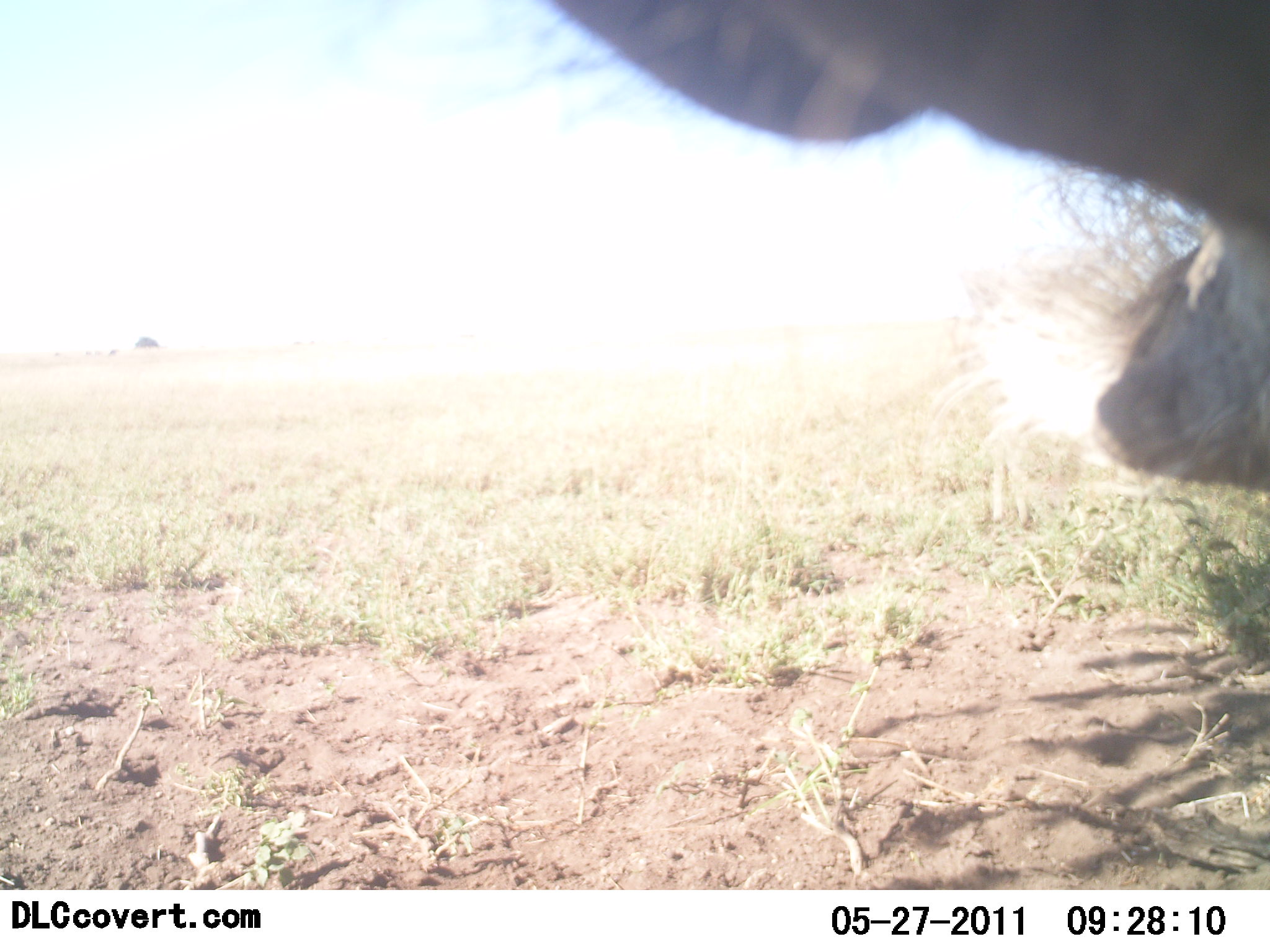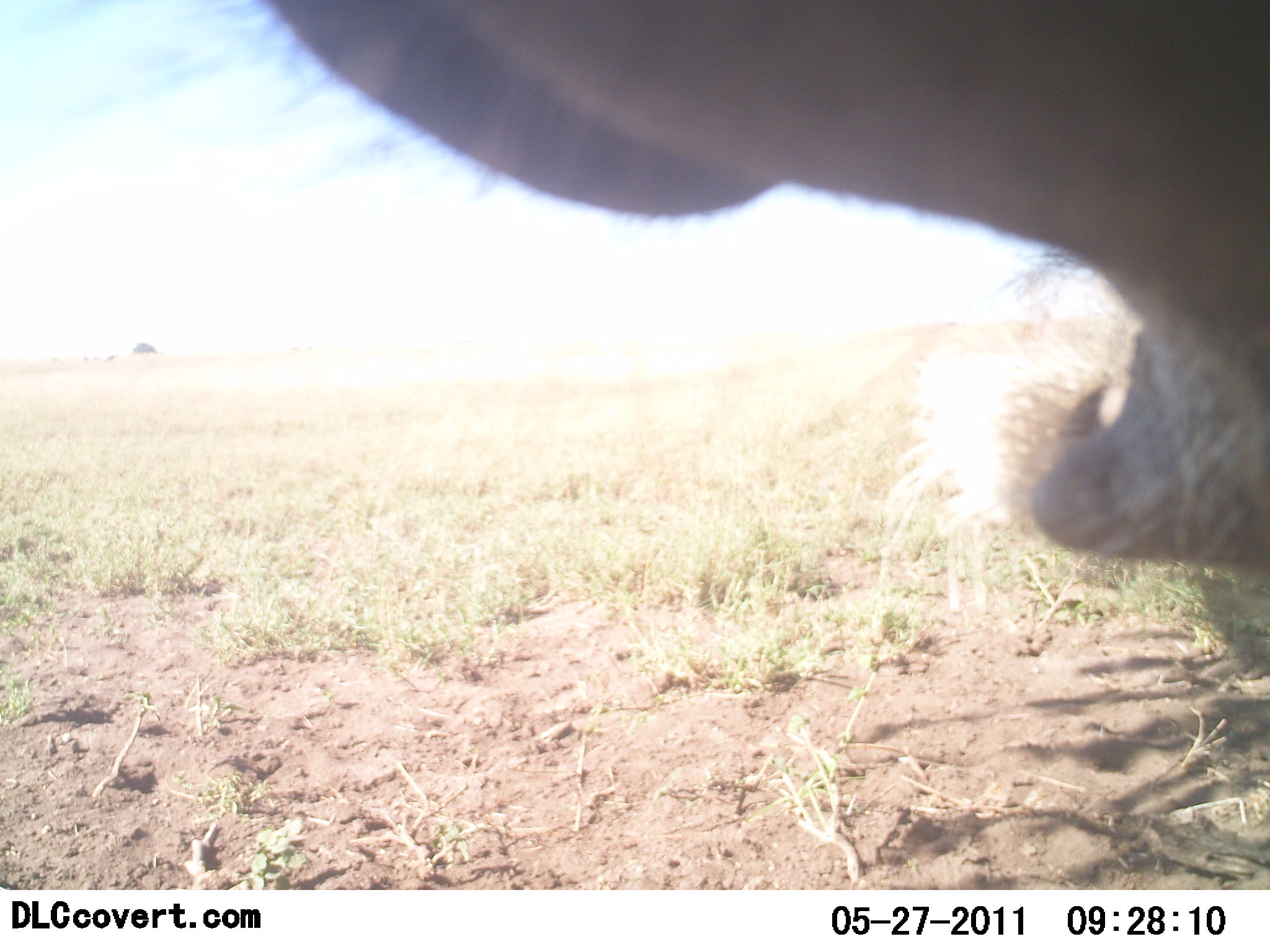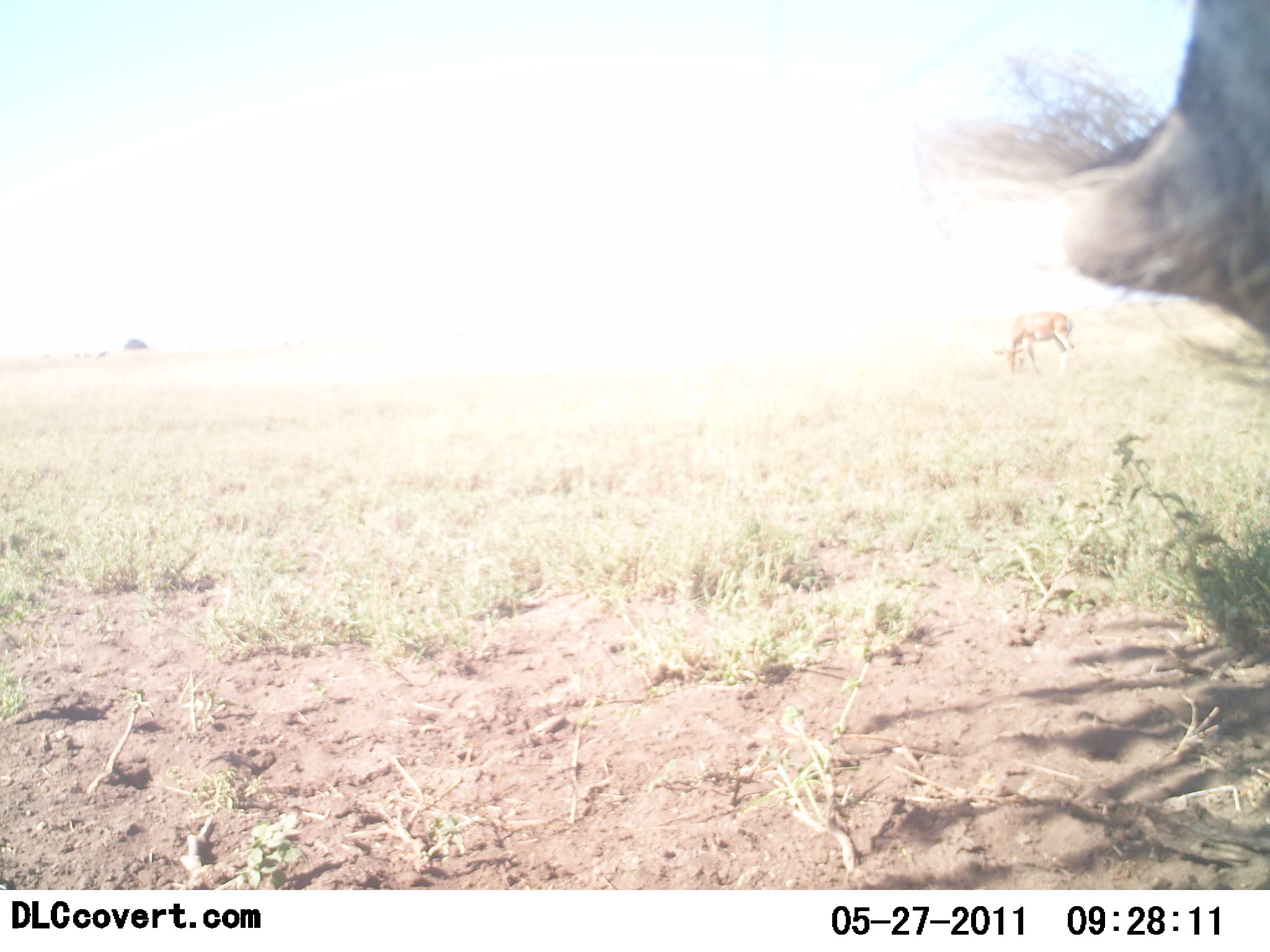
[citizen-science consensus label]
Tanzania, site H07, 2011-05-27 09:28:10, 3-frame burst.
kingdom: Animalia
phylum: Chordata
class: Mammalia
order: Artiodactyla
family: Suidae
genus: Phacochoerus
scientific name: Phacochoerus africanus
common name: warthog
Warthog (Phacochoerus africanus), count 1. Behavior (volunteer vote fractions): standing 71%, resting 0%, moving 14%, interacting 14%. Young present (vote fraction): 0%. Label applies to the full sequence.